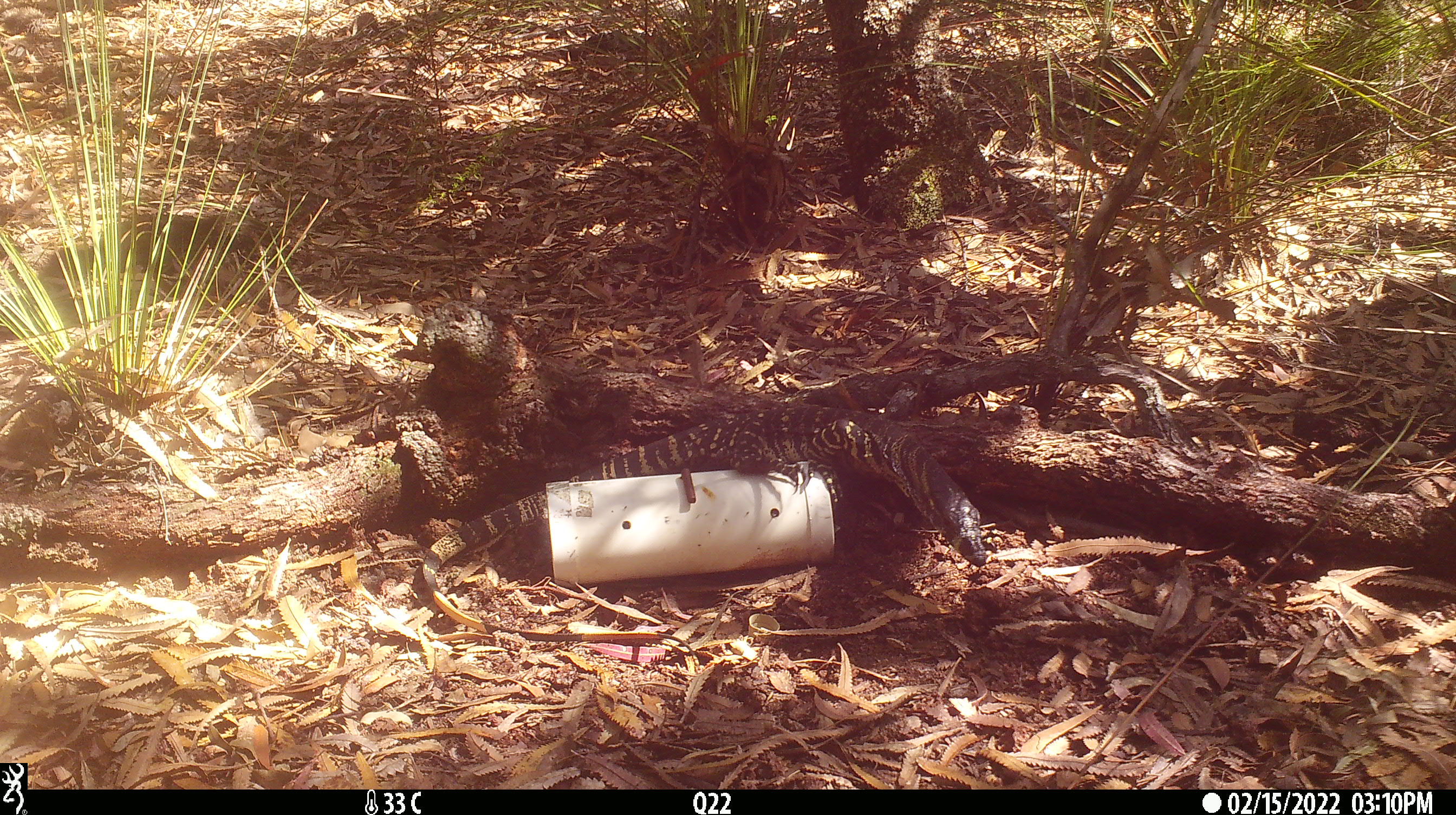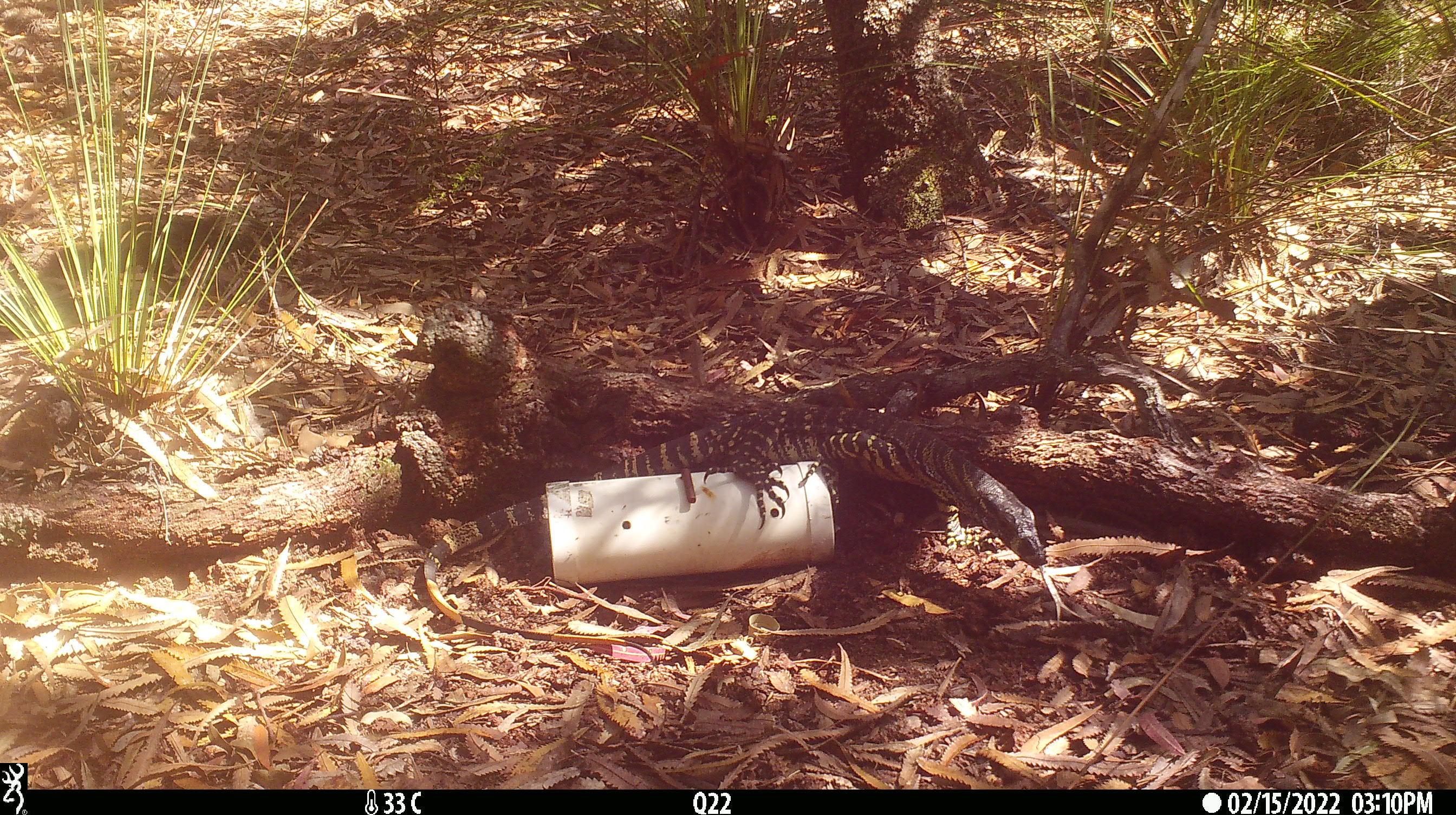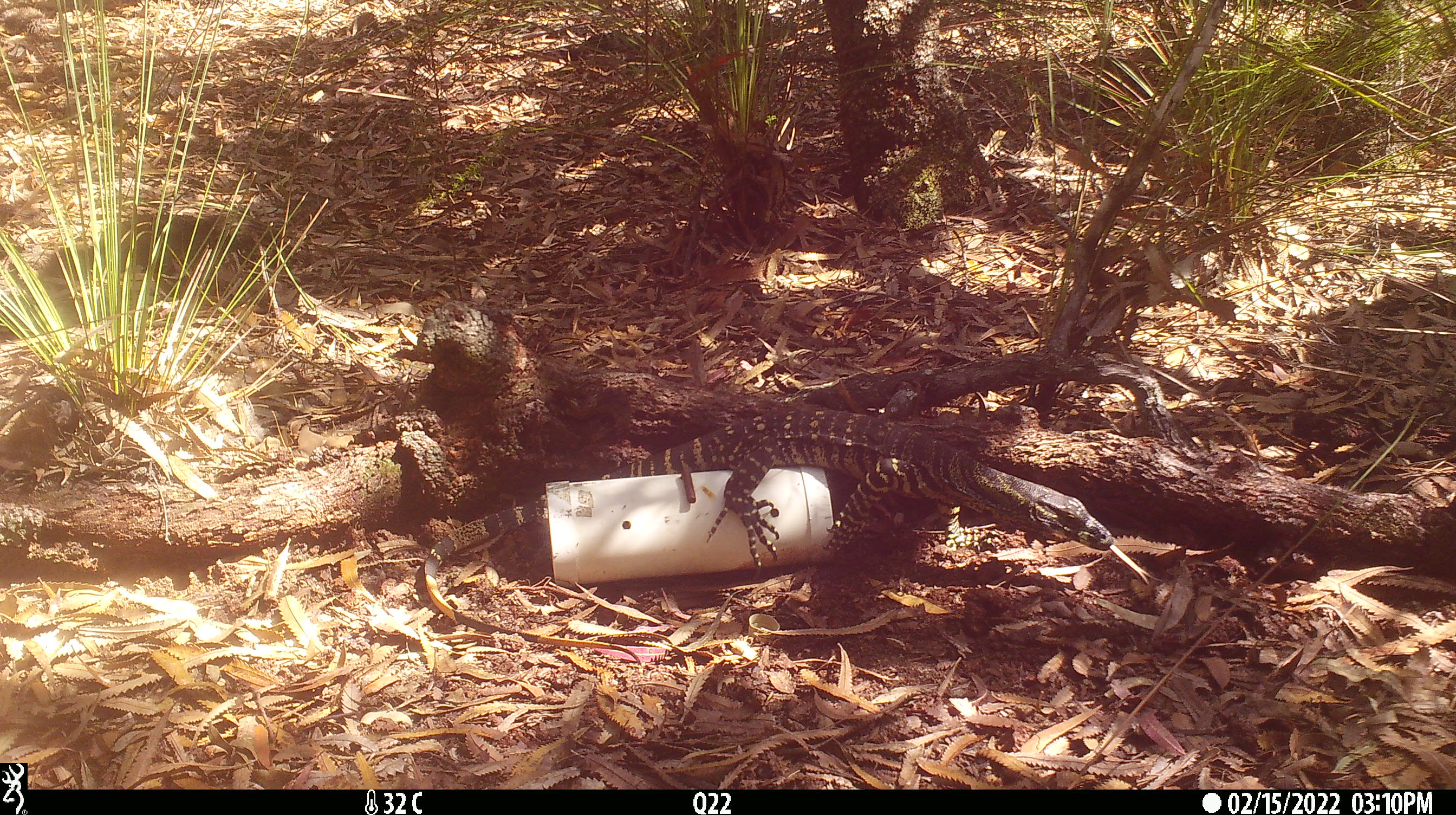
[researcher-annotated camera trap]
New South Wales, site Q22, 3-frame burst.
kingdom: Animalia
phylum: Chordata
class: Reptilia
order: Squamata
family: Varanidae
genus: Varanus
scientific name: Varanus varius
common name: lace monitor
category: goanna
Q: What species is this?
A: Goanna (lace monitor) (Varanus varius).